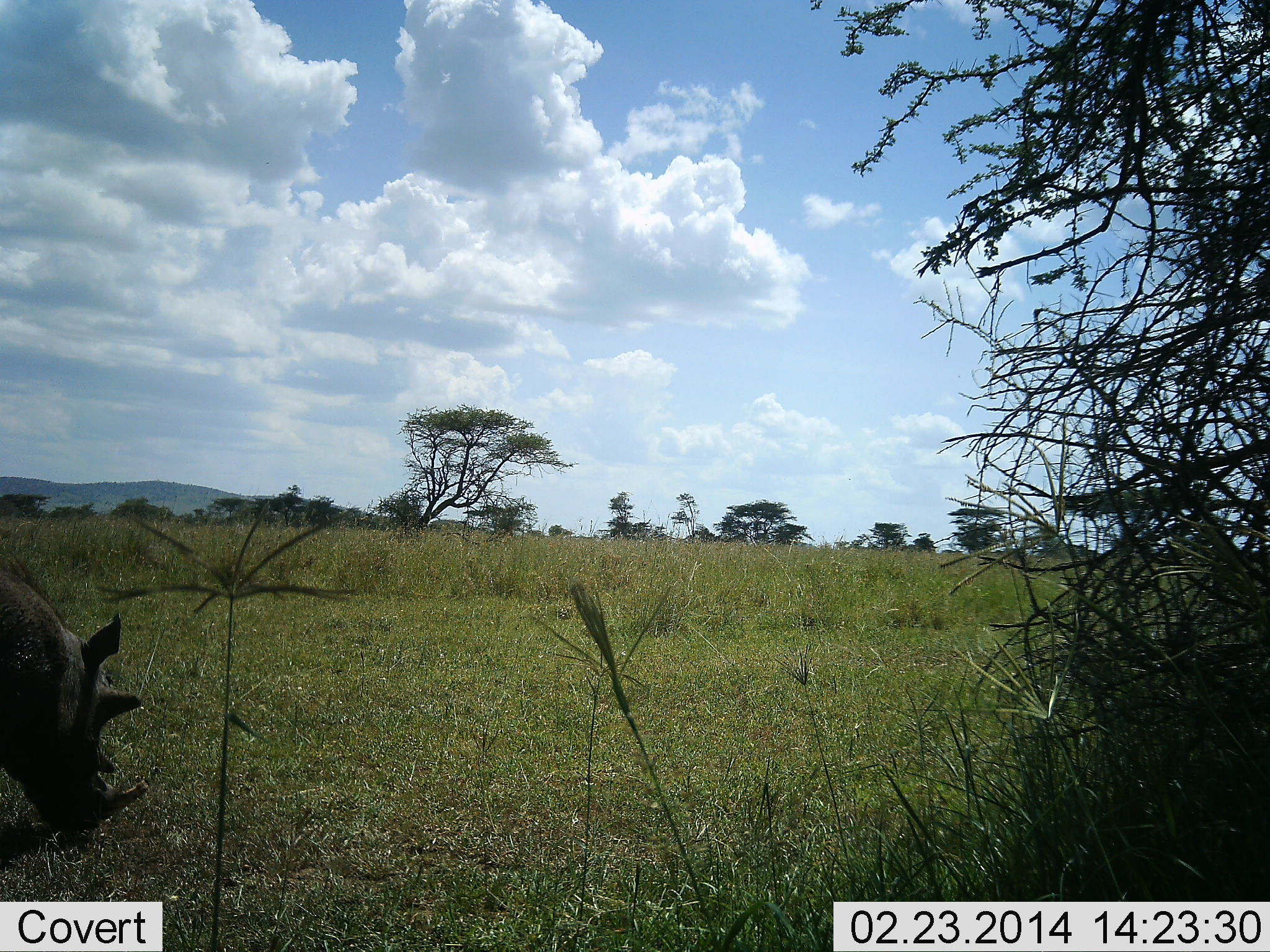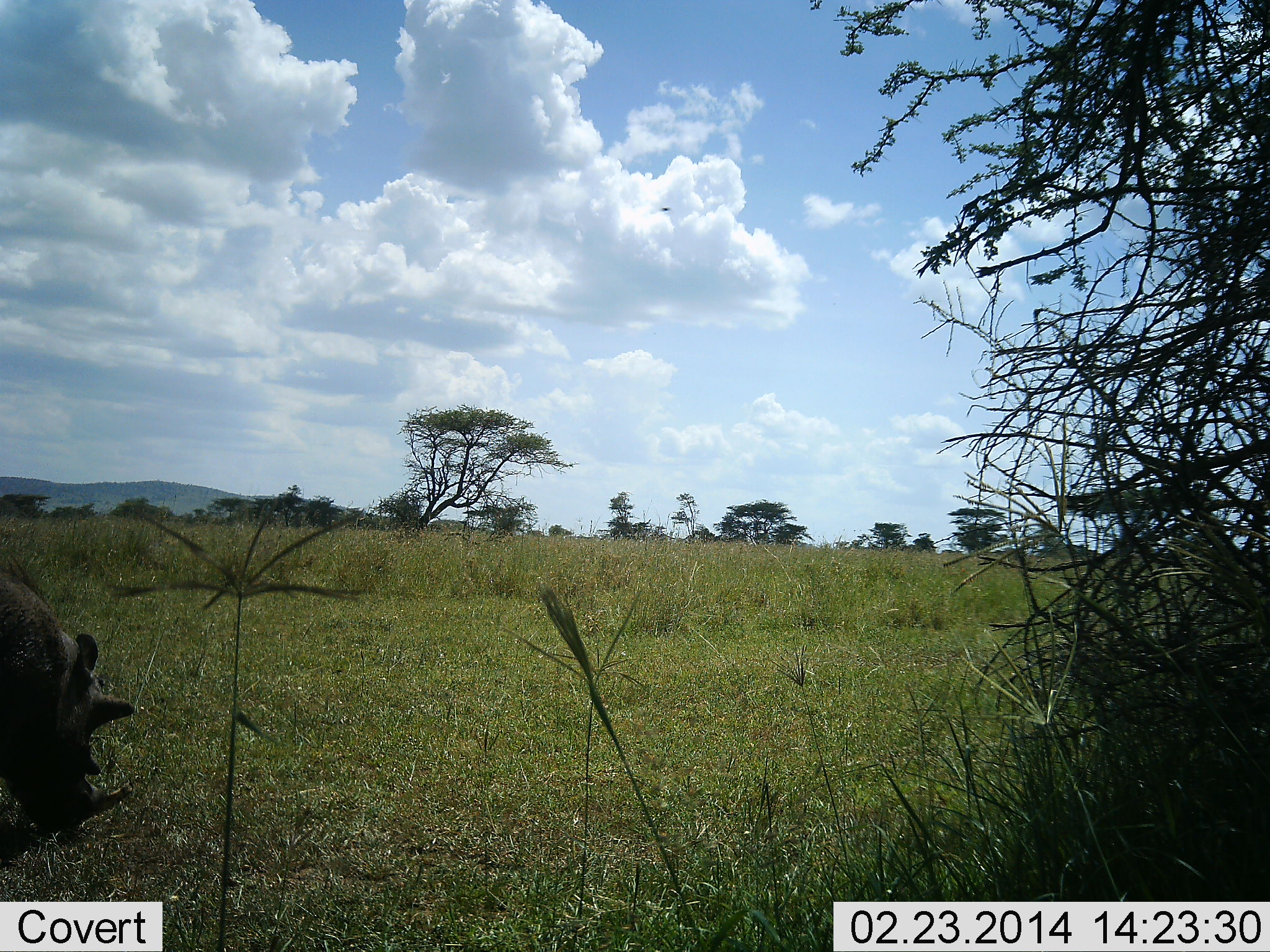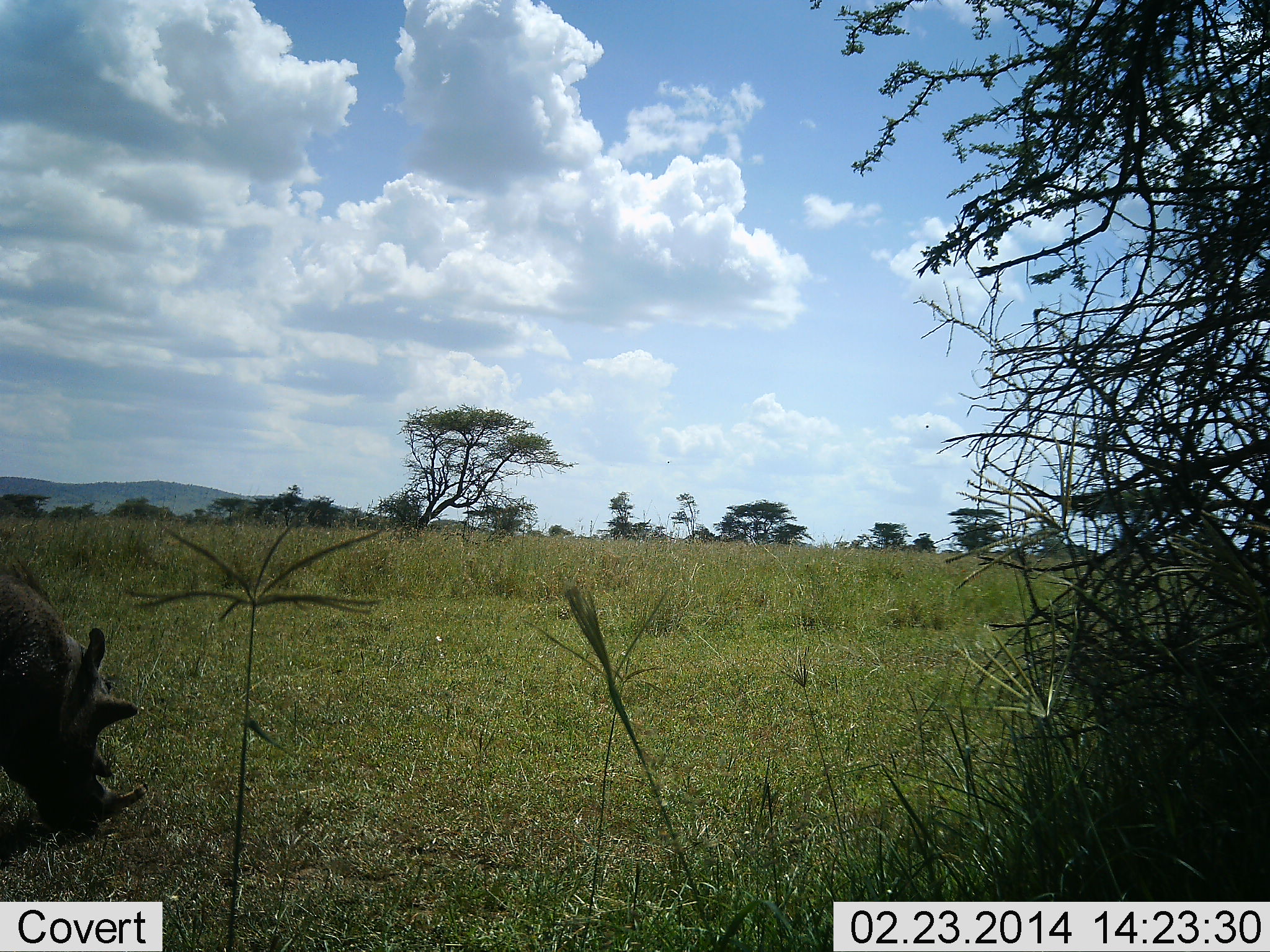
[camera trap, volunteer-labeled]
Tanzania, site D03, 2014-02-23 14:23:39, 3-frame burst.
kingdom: Animalia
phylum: Chordata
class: Mammalia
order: Artiodactyla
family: Suidae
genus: Phacochoerus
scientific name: Phacochoerus africanus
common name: warthog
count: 1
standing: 50%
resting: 0%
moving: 0%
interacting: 0%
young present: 0%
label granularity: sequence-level